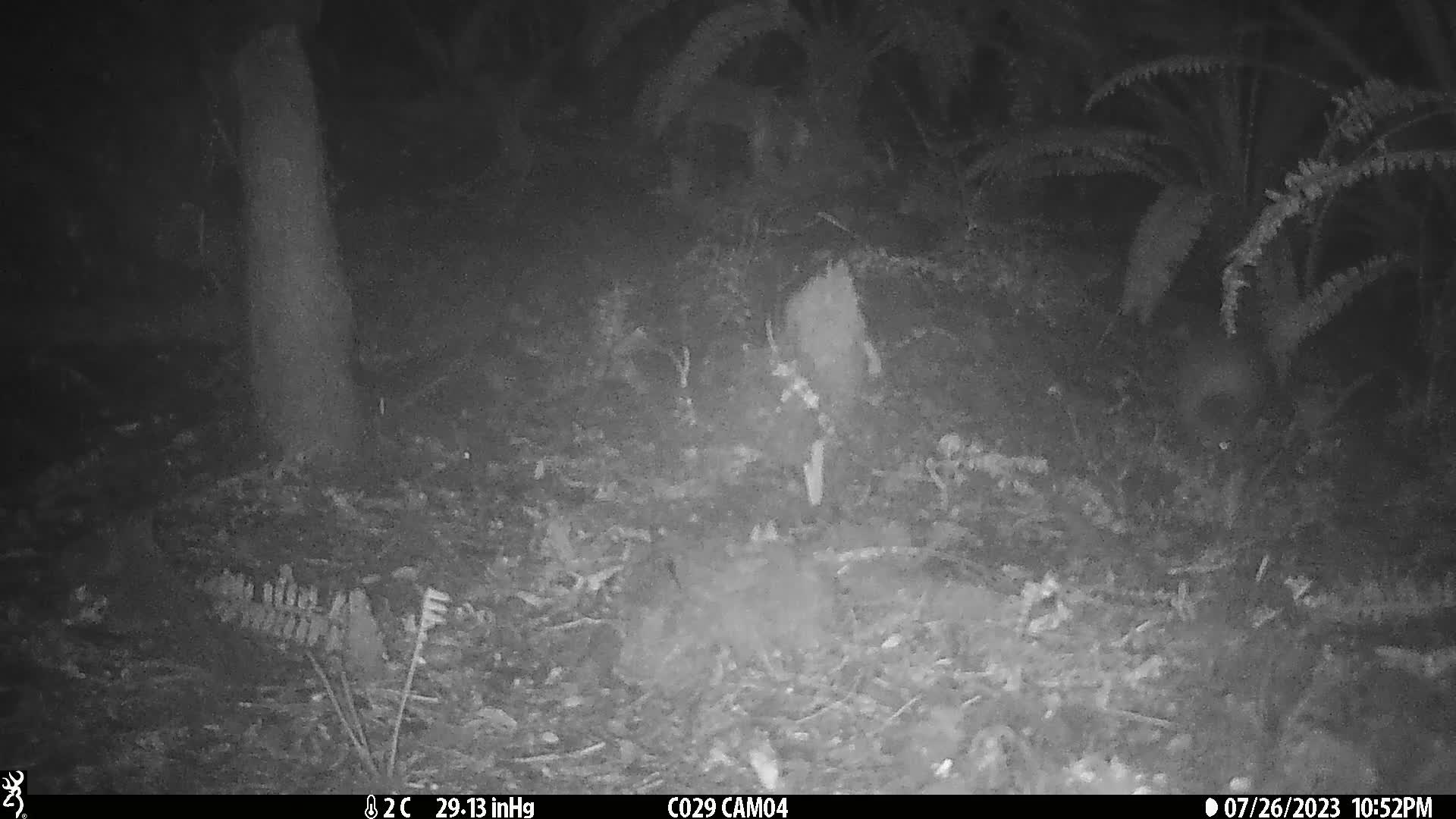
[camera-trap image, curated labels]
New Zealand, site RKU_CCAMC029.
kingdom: Animalia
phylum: Chordata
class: Aves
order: Apterygiformes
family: Apterygidae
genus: Apteryx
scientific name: Apteryx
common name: kiwi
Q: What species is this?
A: Kiwi (Apteryx).